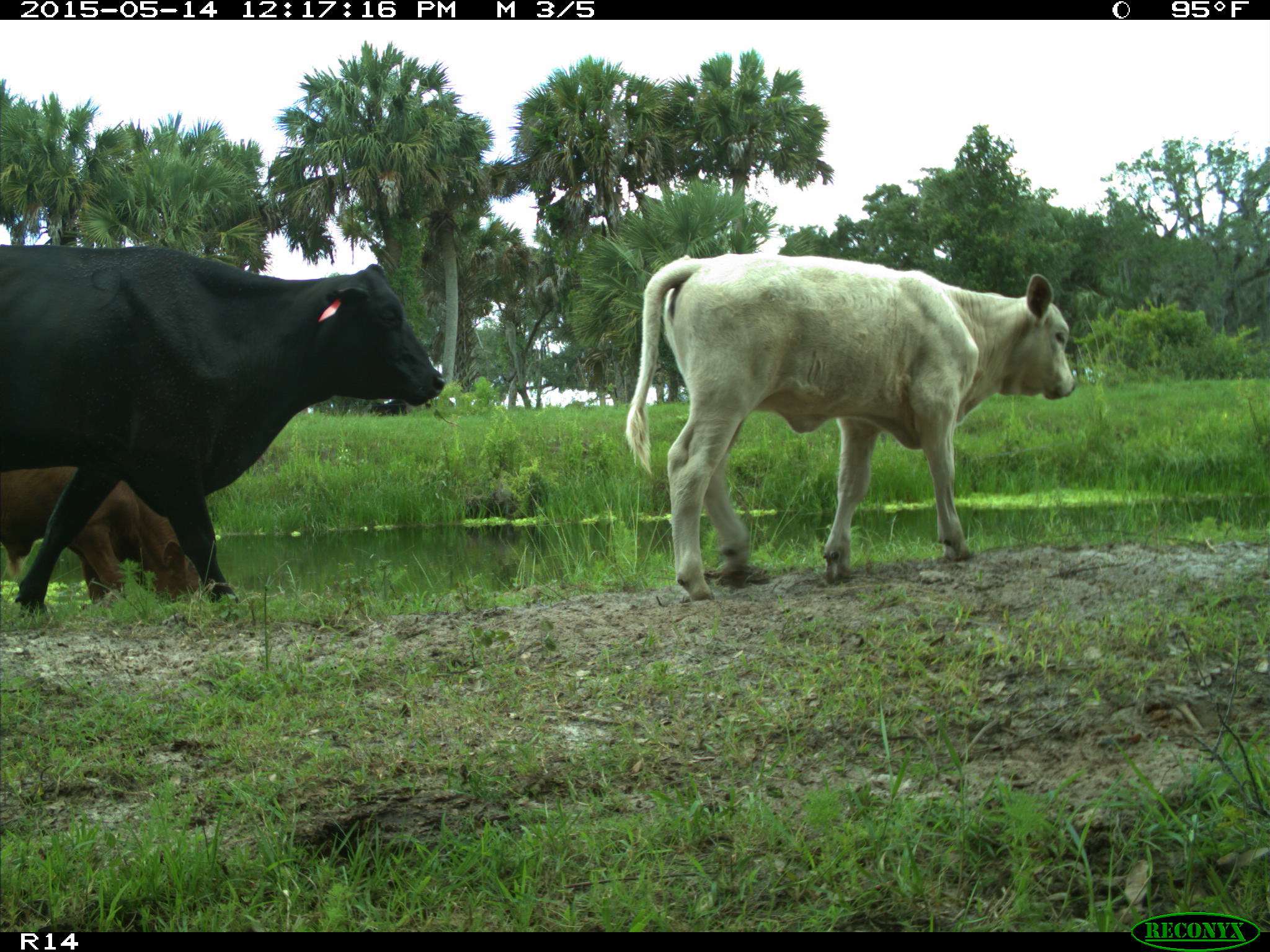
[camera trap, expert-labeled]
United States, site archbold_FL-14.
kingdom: Animalia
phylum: Chordata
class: Mammalia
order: Artiodactyla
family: Bovidae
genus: Bos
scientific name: Bos taurus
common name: domestic cow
Bos taurus (domestic cow).